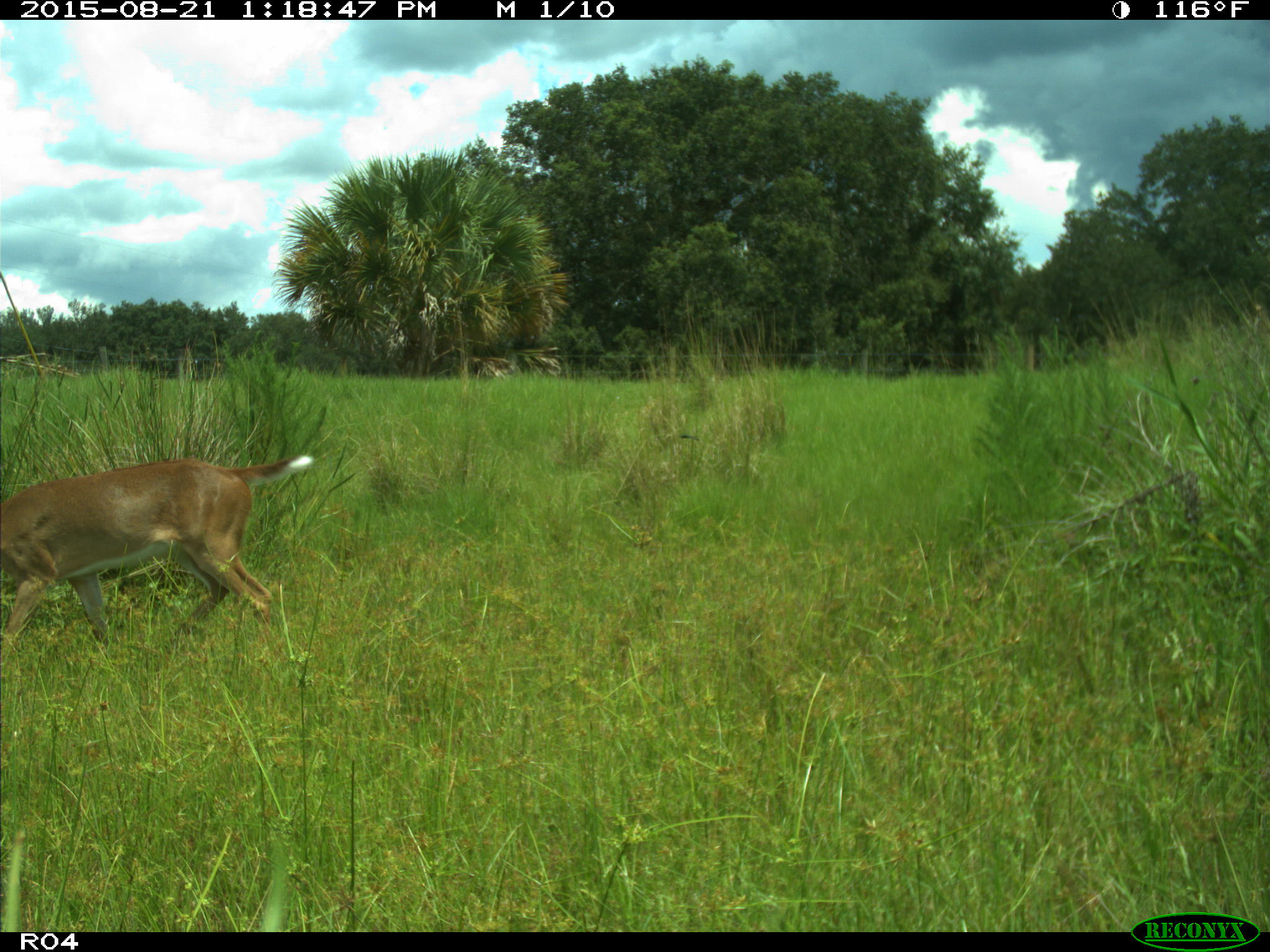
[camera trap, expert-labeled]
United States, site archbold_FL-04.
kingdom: Animalia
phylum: Chordata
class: Mammalia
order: Artiodactyla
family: Cervidae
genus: Odocoileus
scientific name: Odocoileus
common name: deer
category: unidentified deer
Unidentified deer (deer) (Odocoileus).